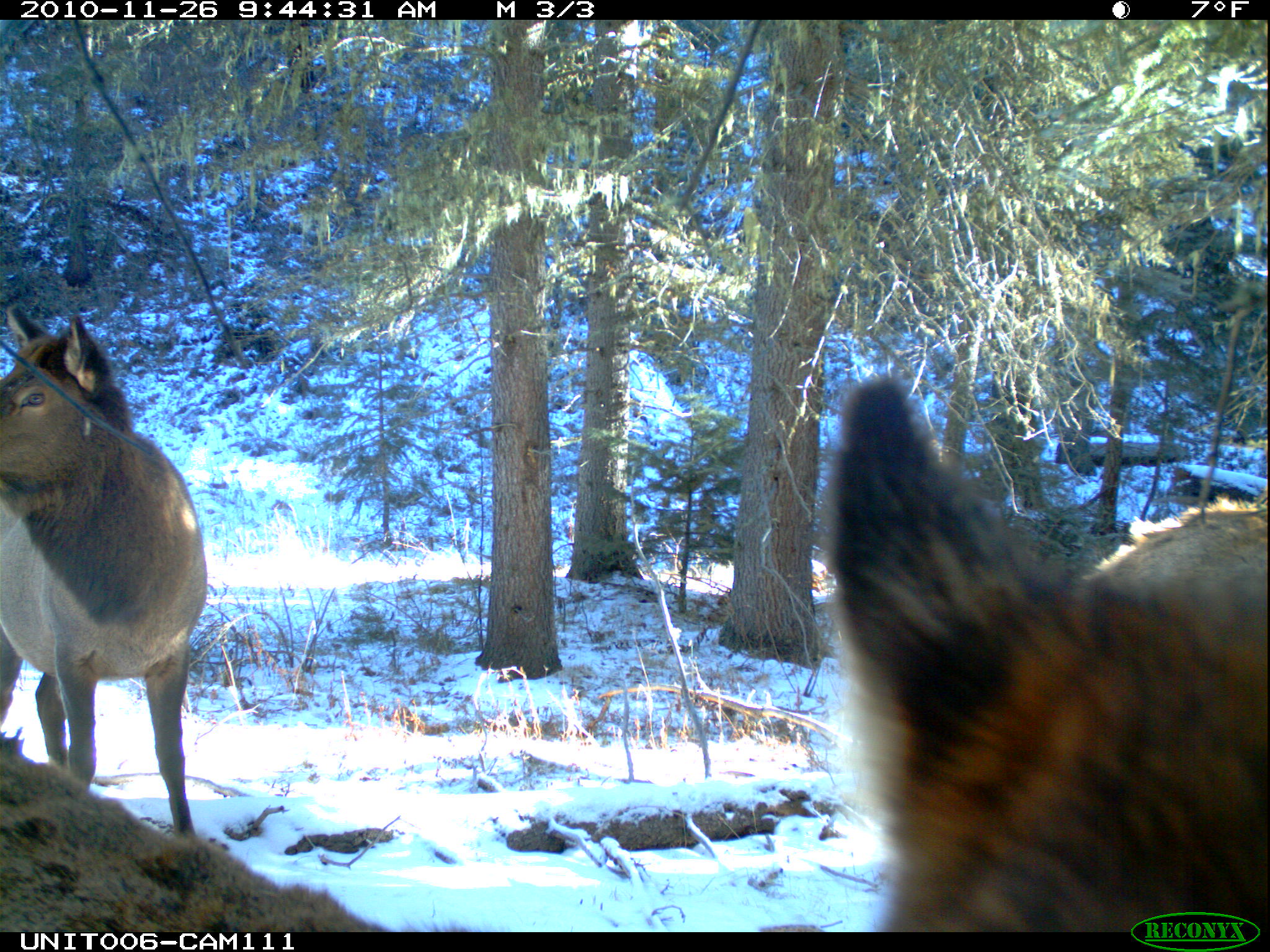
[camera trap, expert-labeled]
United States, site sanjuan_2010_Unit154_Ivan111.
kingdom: Animalia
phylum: Chordata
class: Mammalia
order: Artiodactyla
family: Cervidae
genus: Cervus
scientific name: Cervus elaphus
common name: red deer